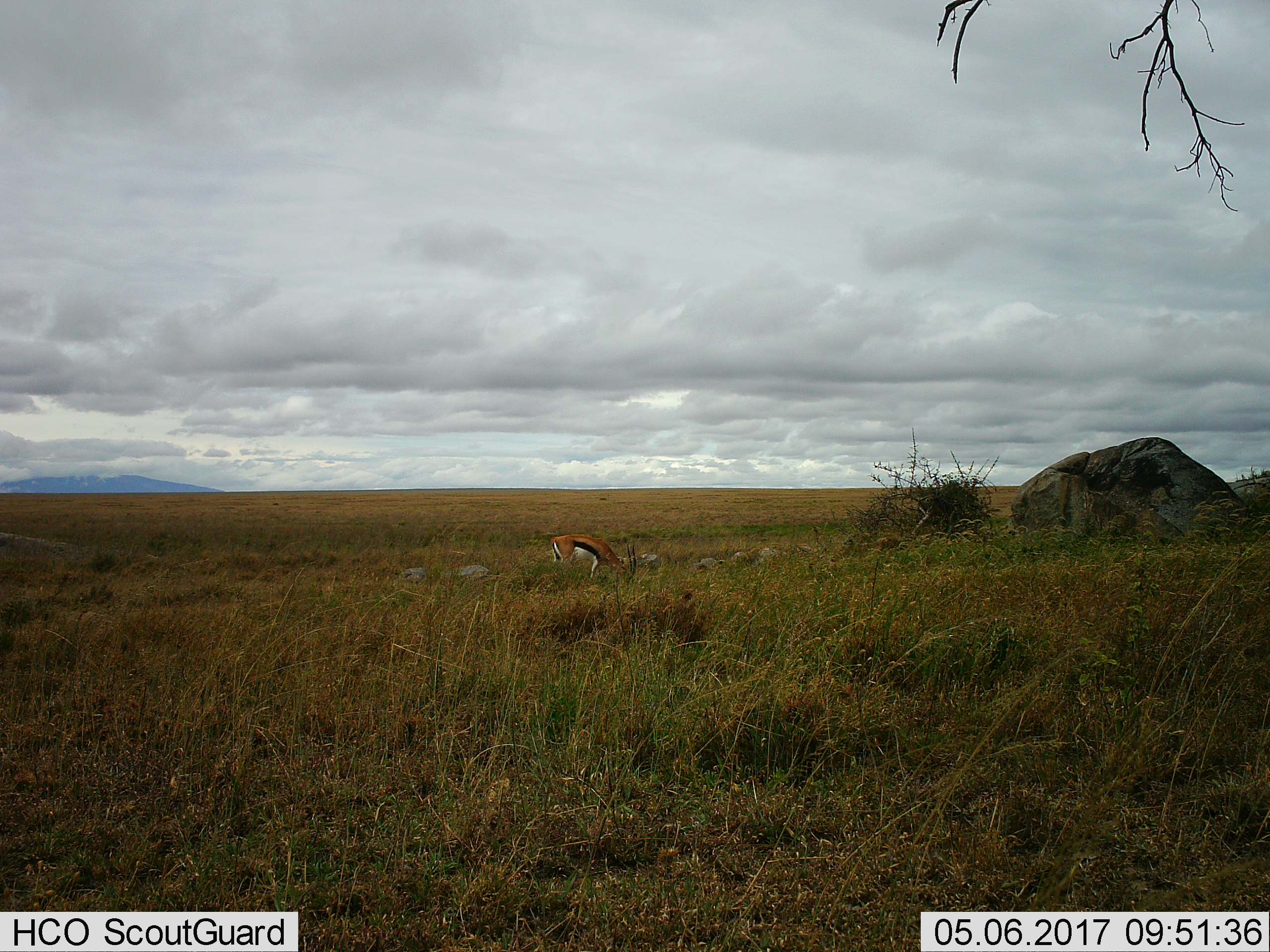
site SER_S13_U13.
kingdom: Animalia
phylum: Chordata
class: Mammalia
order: Artiodactyla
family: Bovidae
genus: Eudorcas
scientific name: Eudorcas thomsonii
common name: thomson's gazelle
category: gazellethomsons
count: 1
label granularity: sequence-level